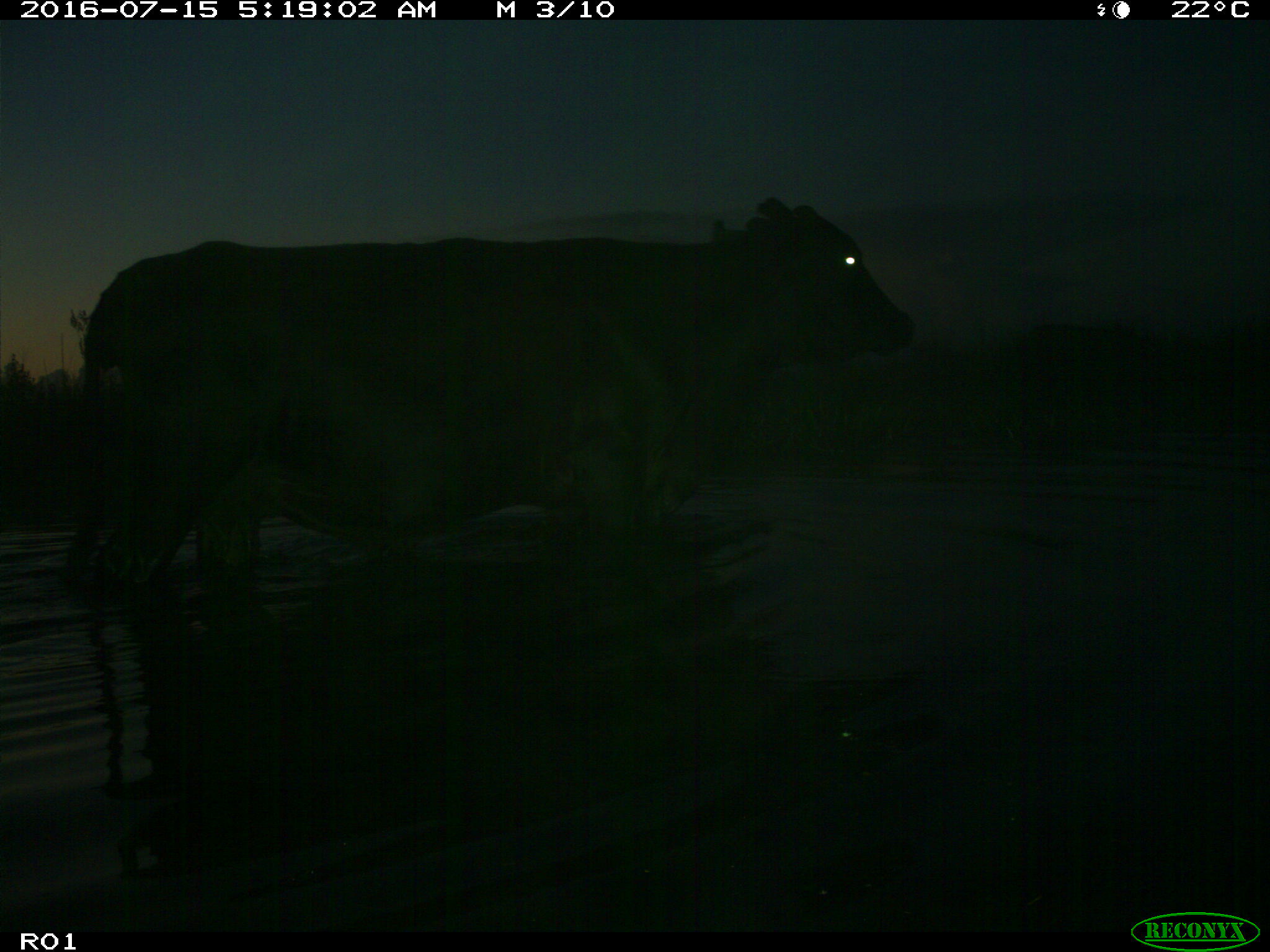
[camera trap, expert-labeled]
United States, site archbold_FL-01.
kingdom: Animalia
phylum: Chordata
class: Mammalia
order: Artiodactyla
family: Bovidae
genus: Bos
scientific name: Bos taurus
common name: domestic cow